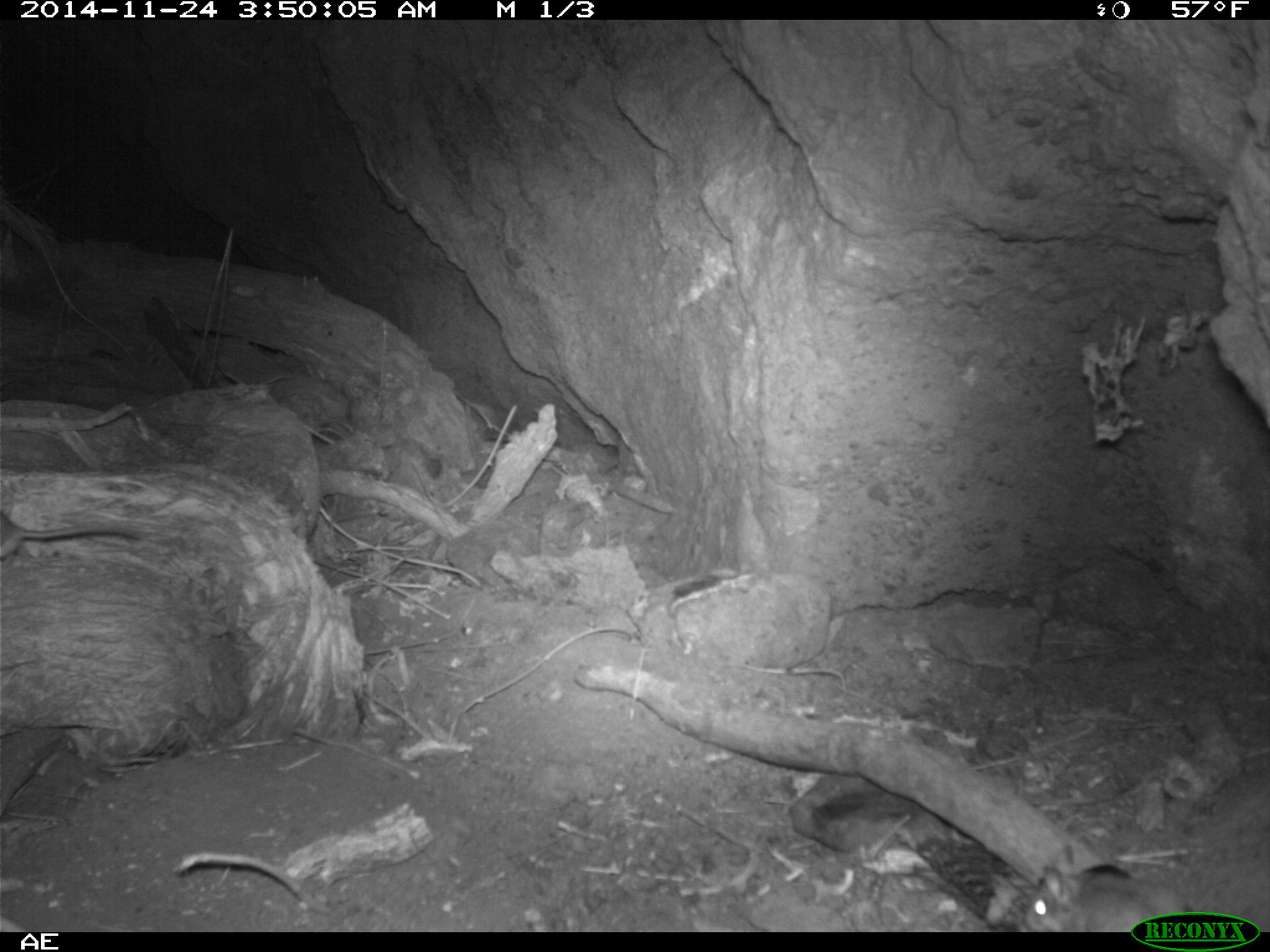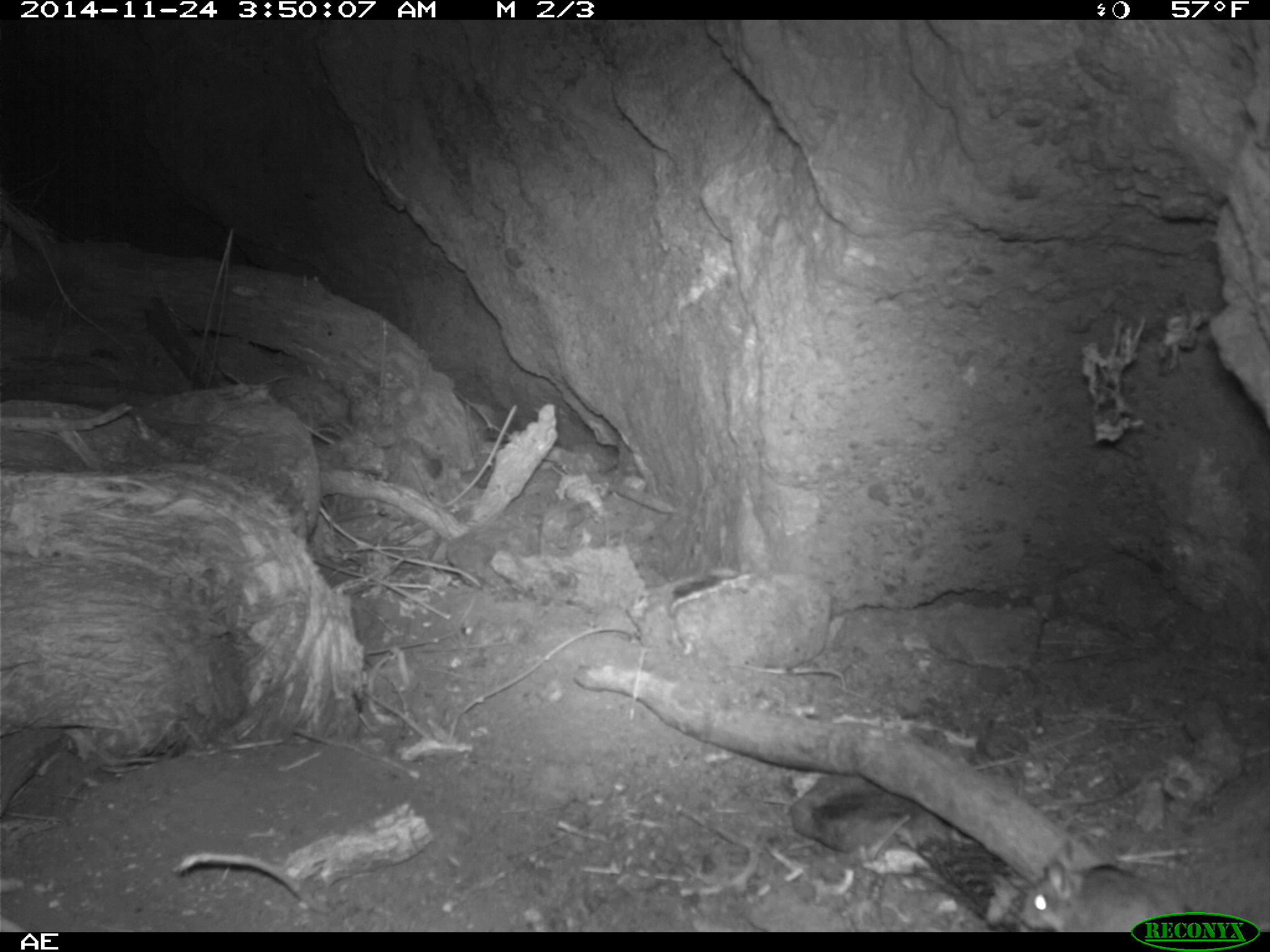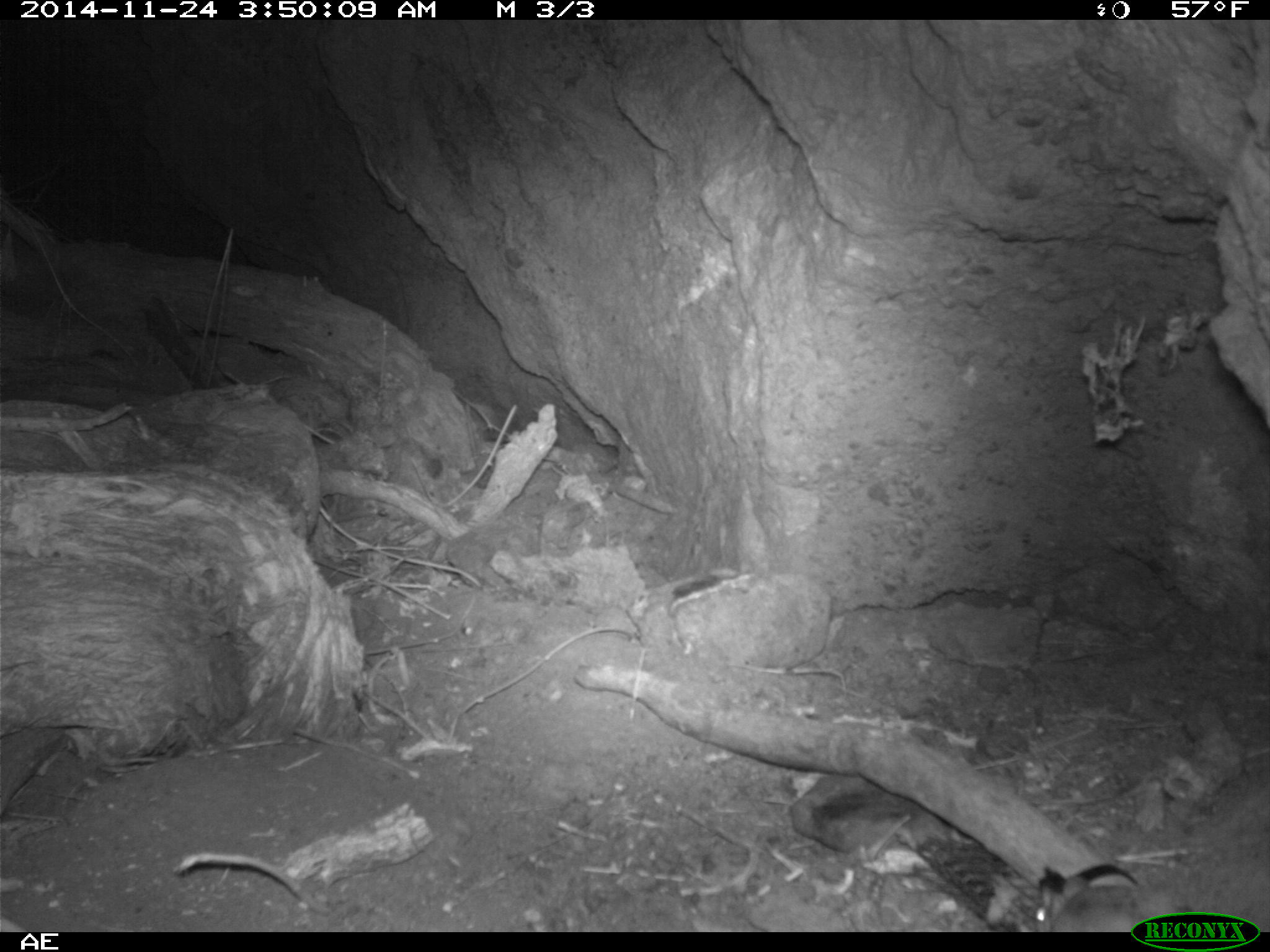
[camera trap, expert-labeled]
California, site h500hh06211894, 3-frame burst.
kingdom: Animalia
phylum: Chordata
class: Mammalia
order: Rodentia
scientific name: Rodentia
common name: rodent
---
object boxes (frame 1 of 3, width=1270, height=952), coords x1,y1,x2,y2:
rodent: 1019,844,1192,933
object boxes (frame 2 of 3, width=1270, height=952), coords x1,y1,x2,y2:
rodent: 1015,855,1186,932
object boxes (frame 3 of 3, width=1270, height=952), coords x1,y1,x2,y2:
rodent: 1032,875,1157,932